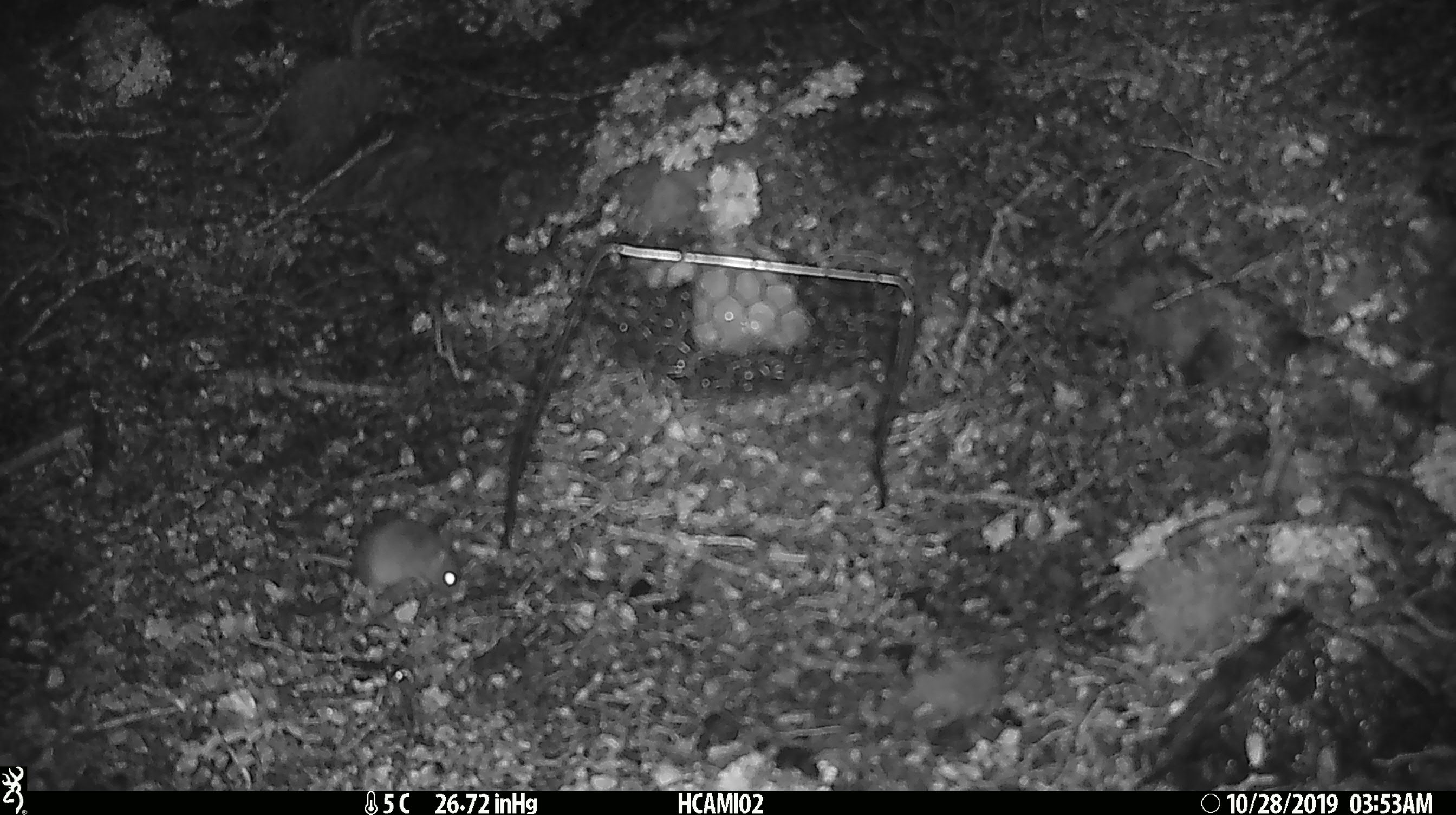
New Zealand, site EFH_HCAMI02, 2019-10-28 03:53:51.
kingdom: Animalia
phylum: Chordata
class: Mammalia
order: Rodentia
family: Muridae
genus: Mus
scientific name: Mus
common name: mouse